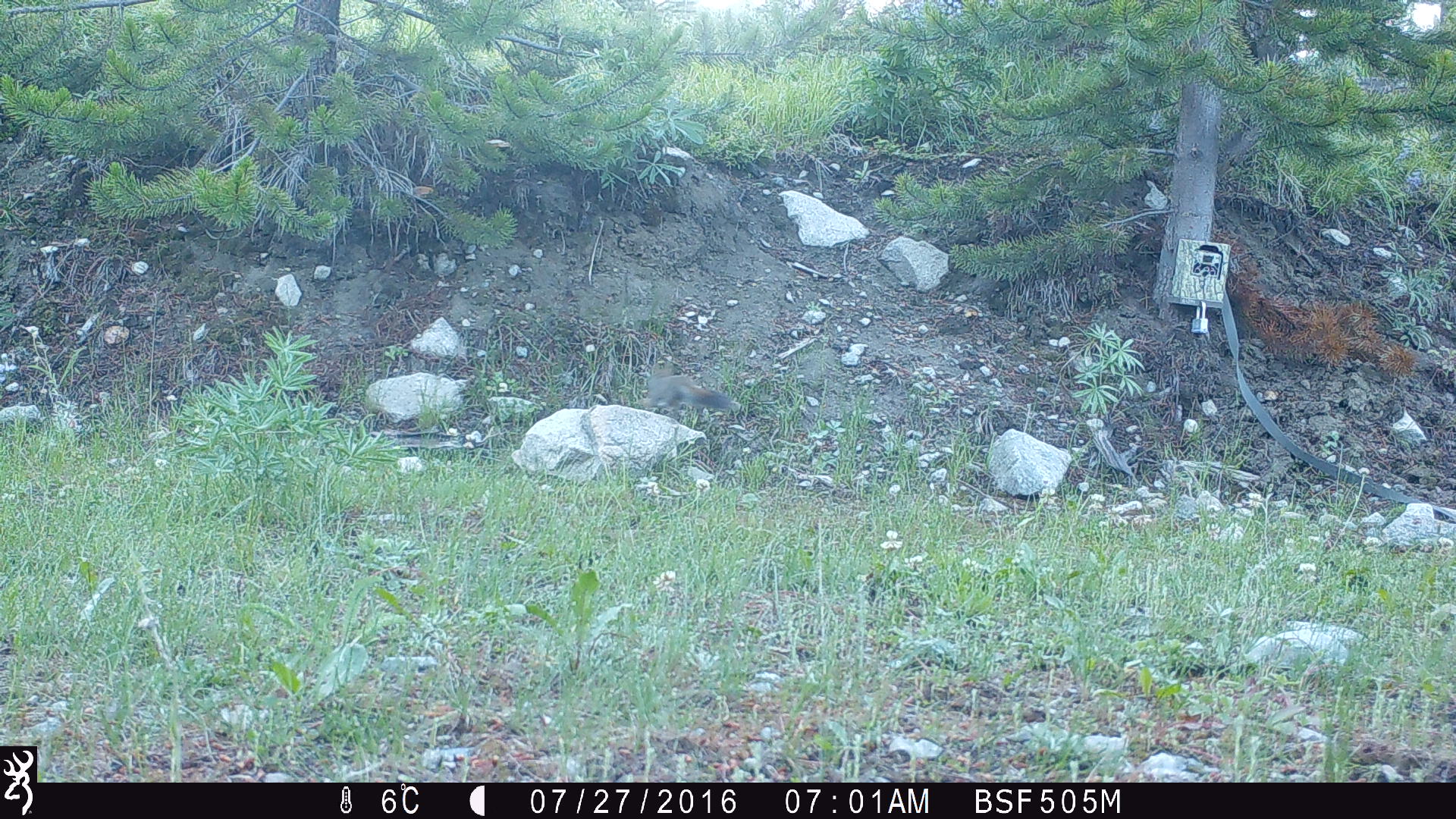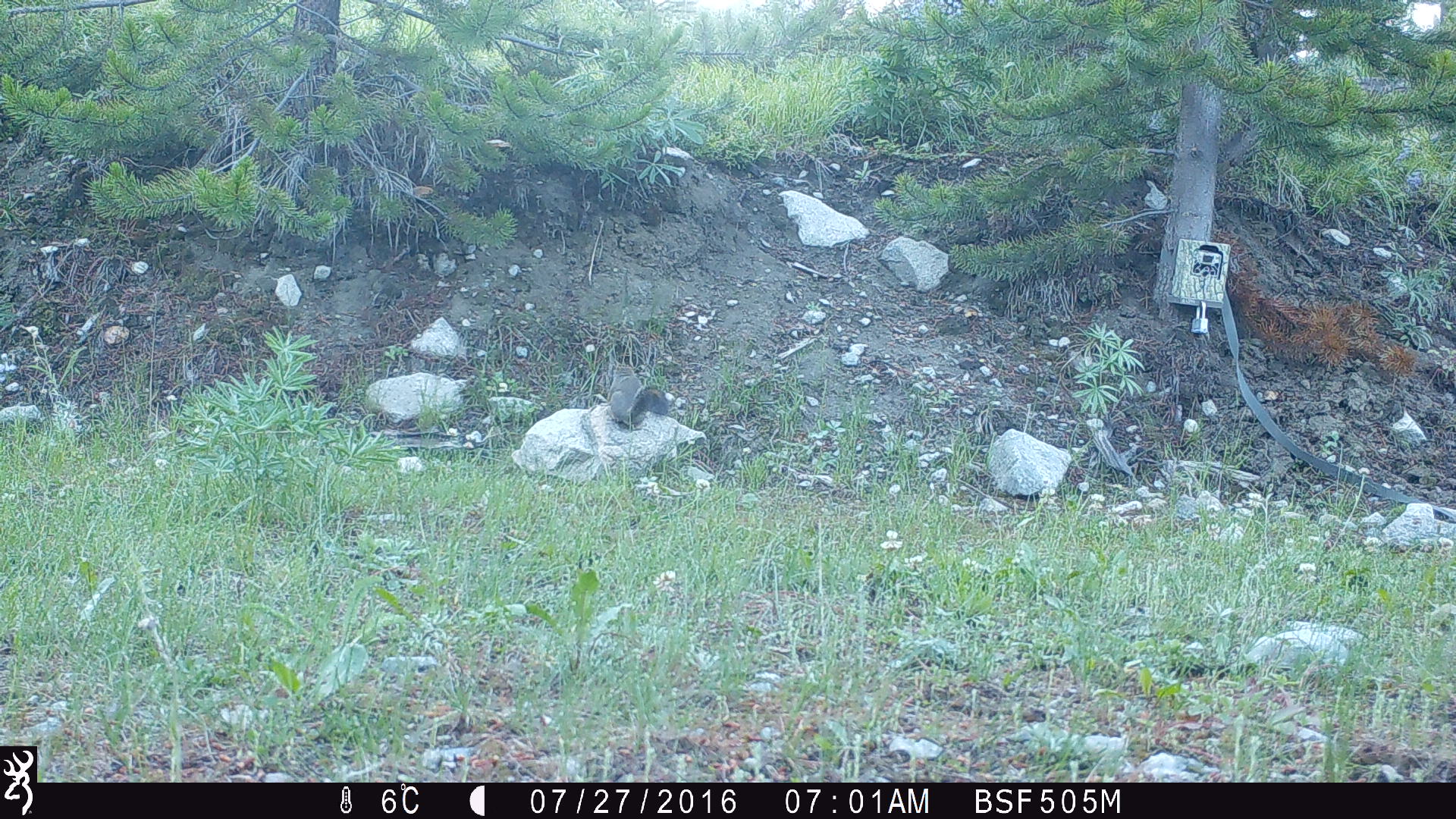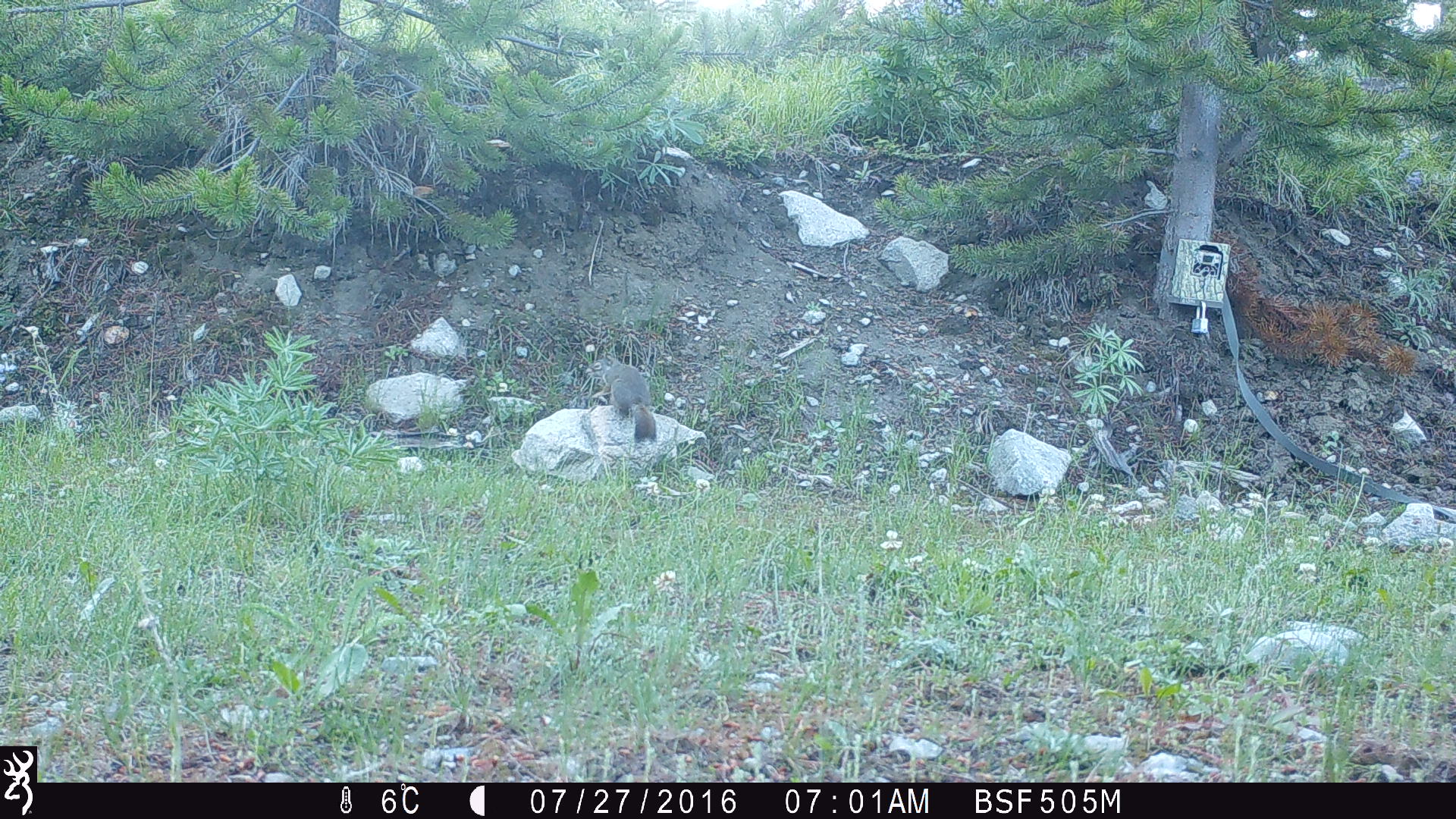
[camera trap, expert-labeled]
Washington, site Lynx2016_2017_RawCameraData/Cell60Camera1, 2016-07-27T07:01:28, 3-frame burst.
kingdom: Animalia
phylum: Chordata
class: Mammalia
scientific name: Mammalia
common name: small mammal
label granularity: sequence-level